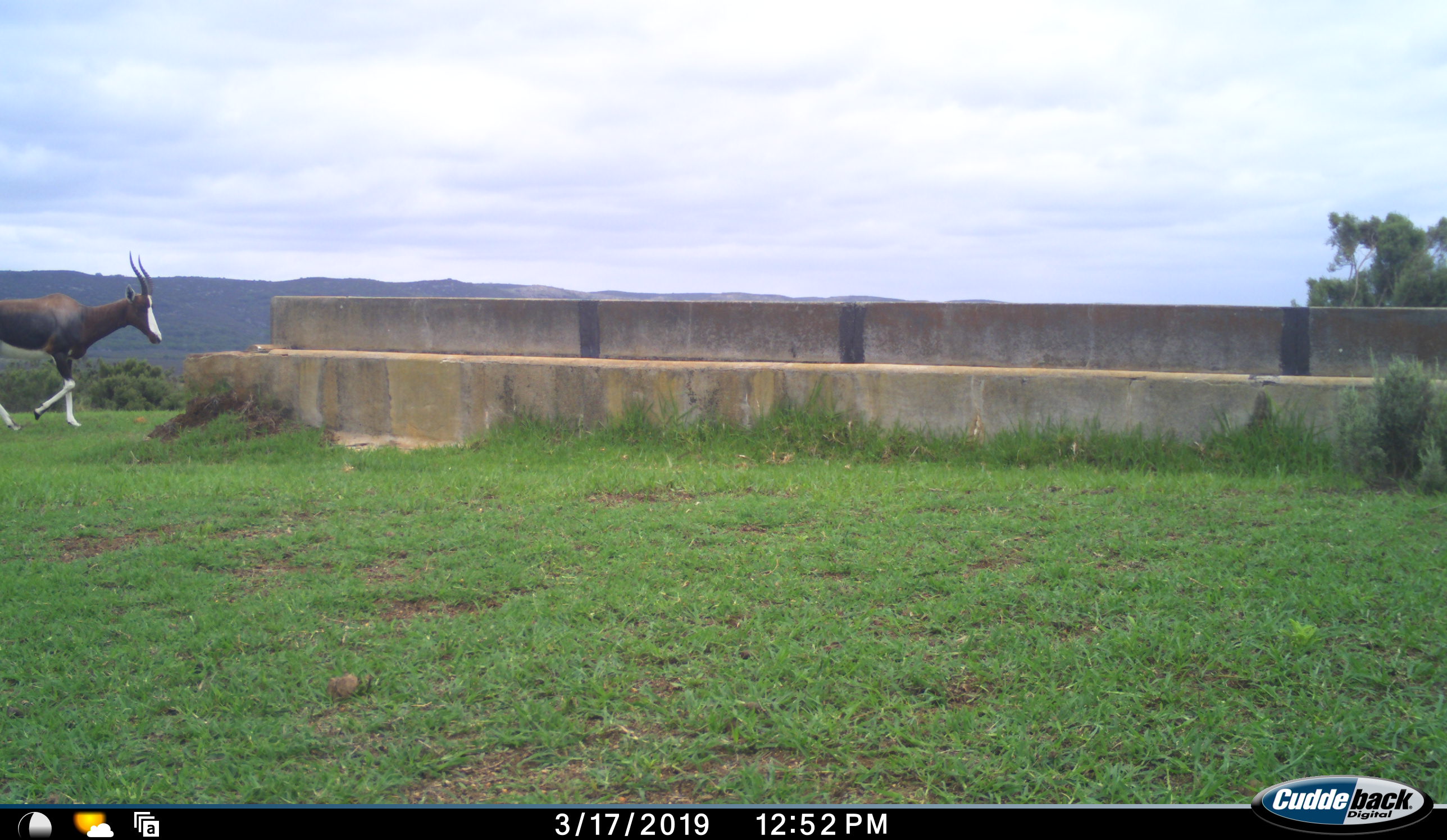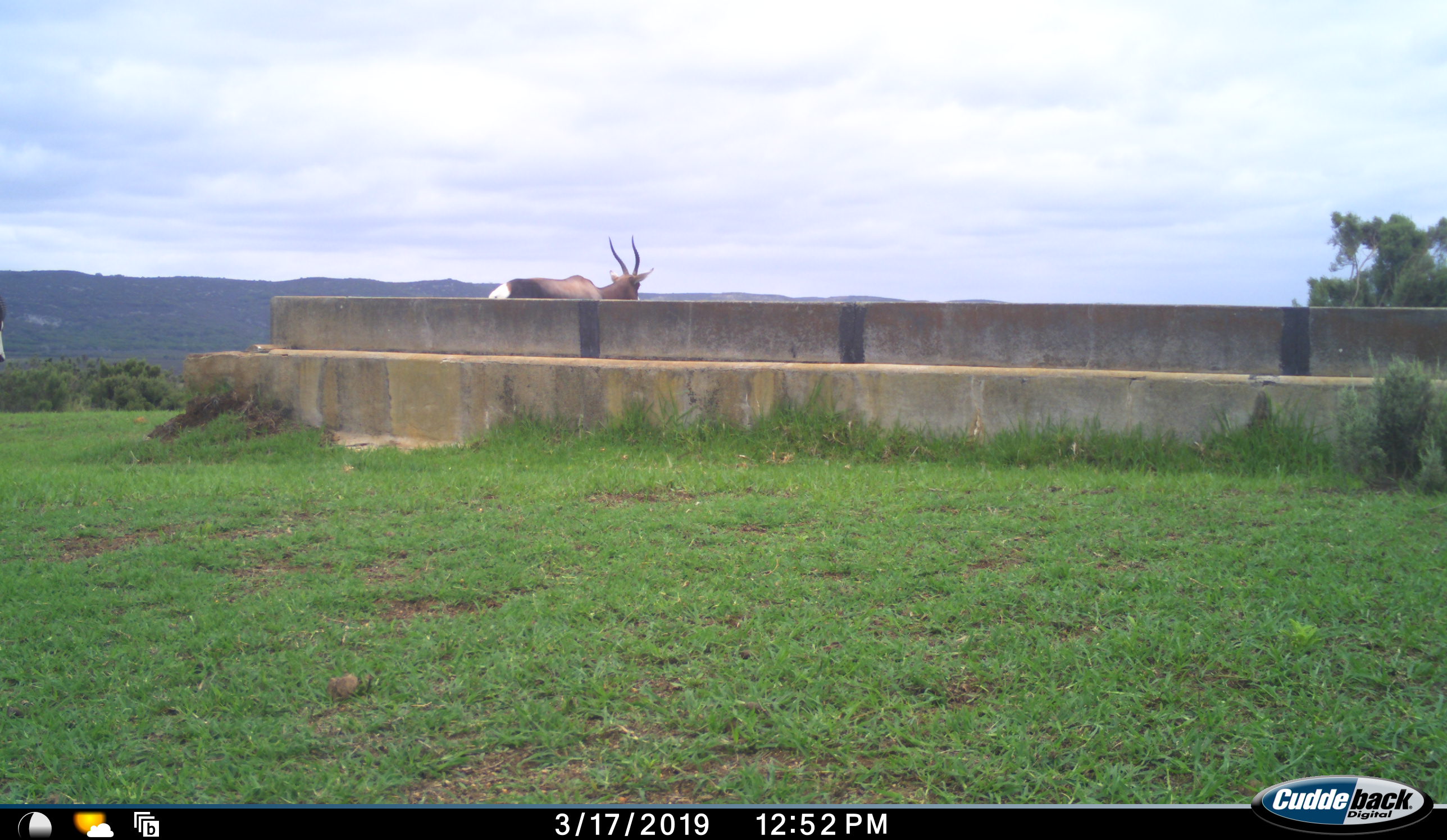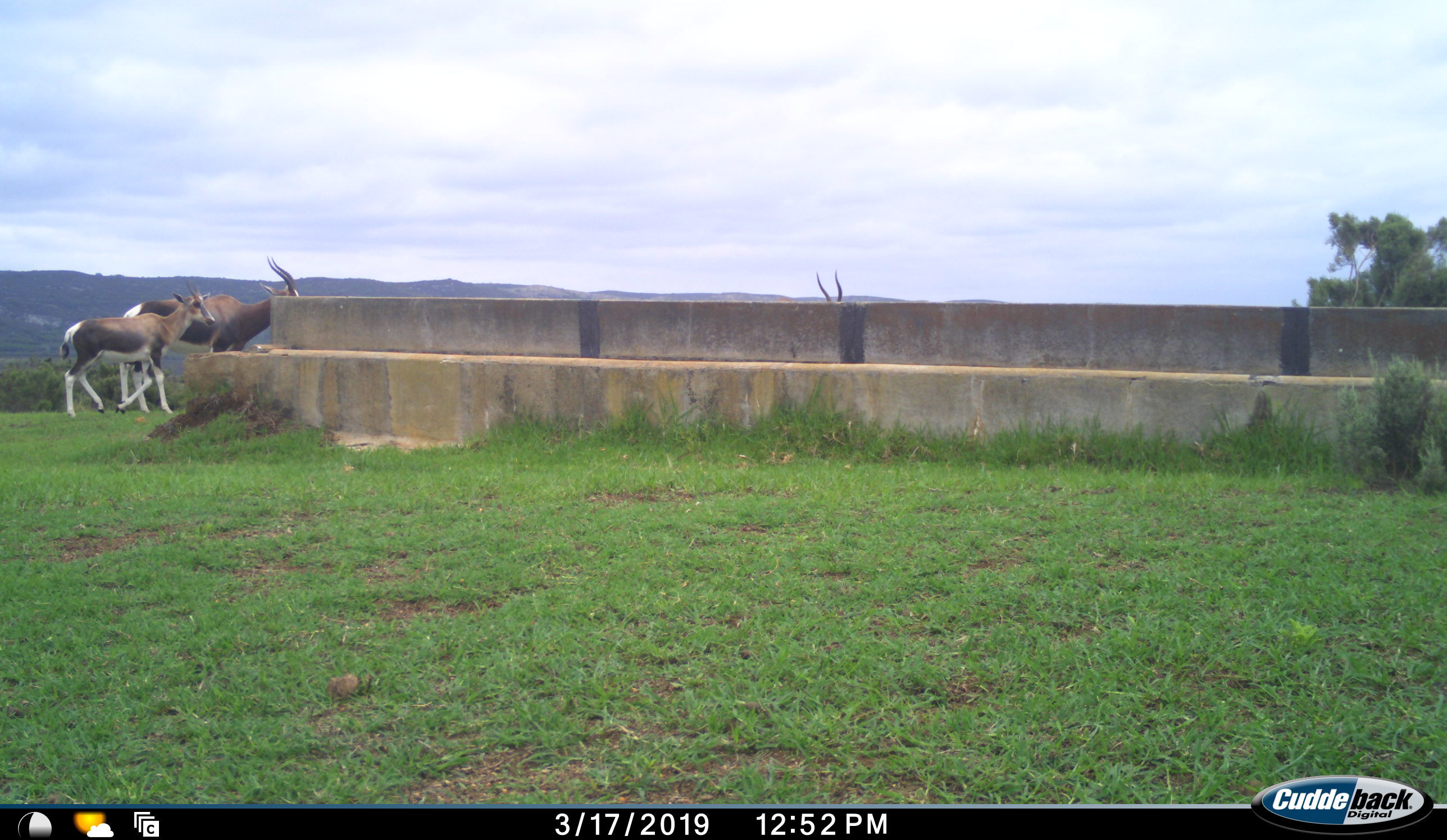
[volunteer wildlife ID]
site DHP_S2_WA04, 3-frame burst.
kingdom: Animalia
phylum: Chordata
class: Mammalia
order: Artiodactyla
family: Bovidae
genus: Damaliscus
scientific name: Damaliscus pygargus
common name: bontebok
Bontebok (Damaliscus pygargus), count 3. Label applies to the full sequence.